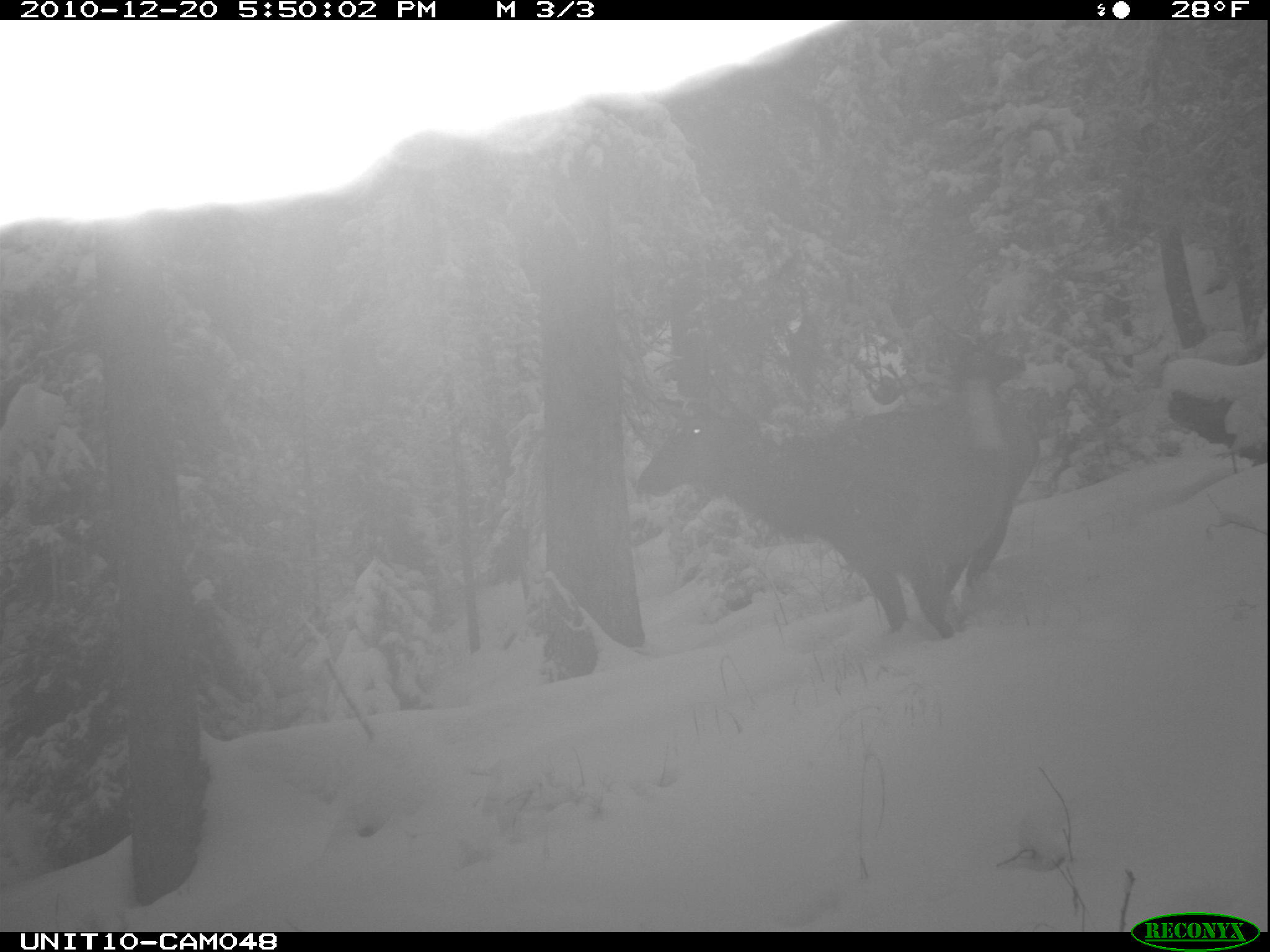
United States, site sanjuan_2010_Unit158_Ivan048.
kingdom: Animalia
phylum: Chordata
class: Mammalia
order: Artiodactyla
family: Cervidae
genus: Cervus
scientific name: Cervus elaphus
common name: red deer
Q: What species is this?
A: Cervus elaphus (red deer).